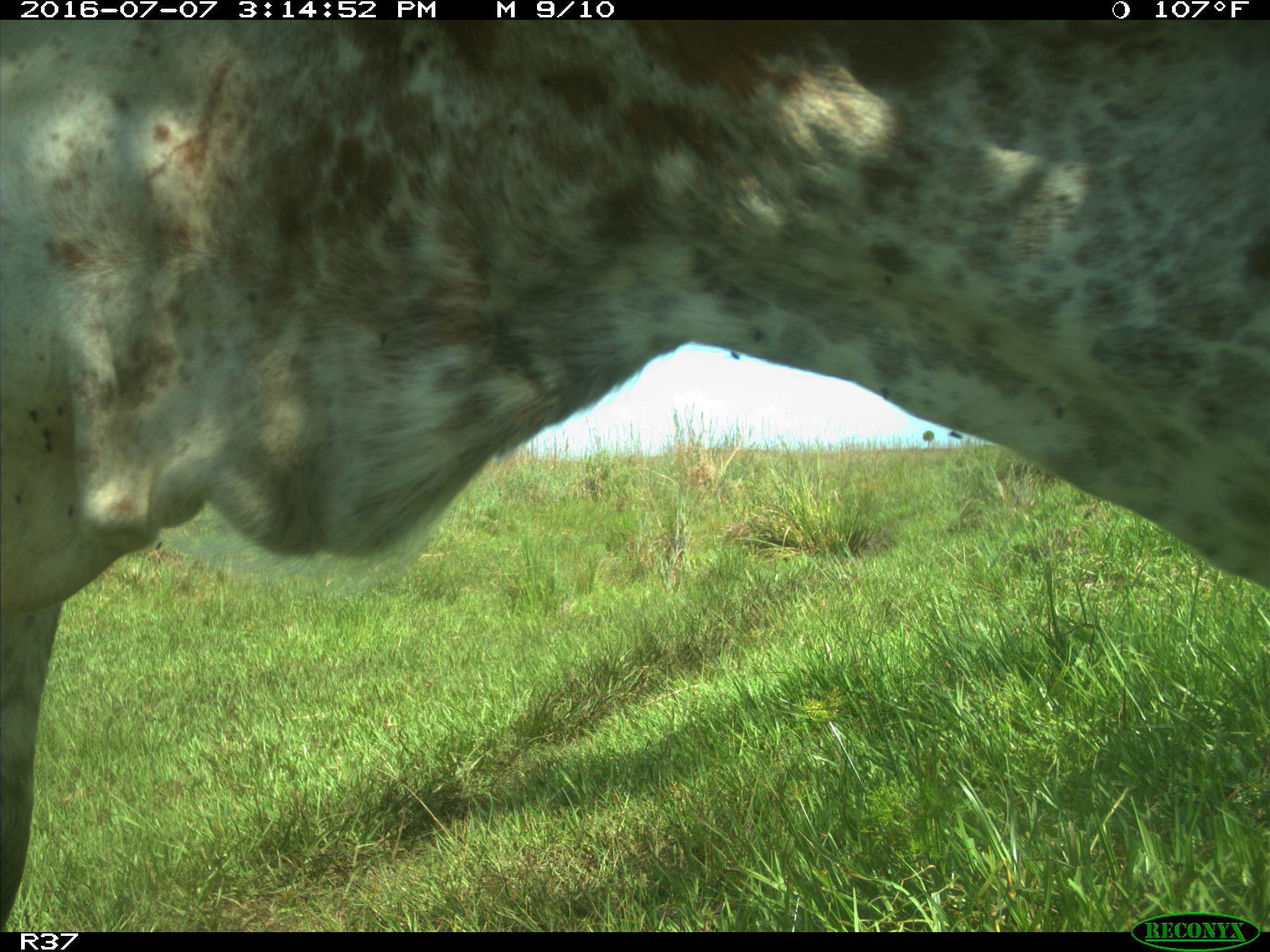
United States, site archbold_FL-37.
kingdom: Animalia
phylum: Chordata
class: Mammalia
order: Artiodactyla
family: Bovidae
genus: Bos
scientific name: Bos taurus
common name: domestic cow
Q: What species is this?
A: Bos taurus (domestic cow).